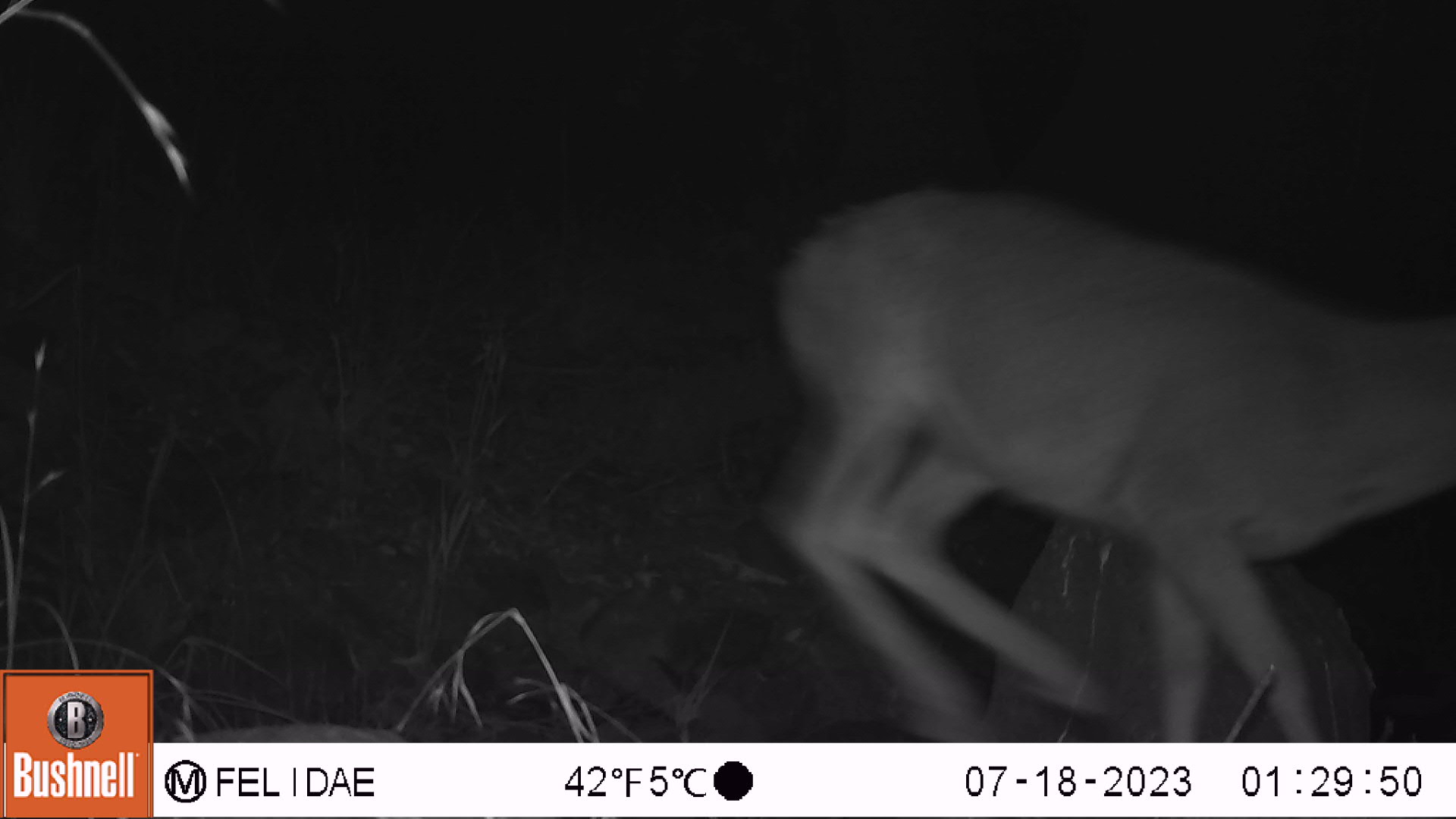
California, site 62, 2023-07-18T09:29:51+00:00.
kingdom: Animalia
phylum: Chordata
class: Mammalia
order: Artiodactyla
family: Cervidae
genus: Odocoileus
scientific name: Odocoileus hemionus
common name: mule deer